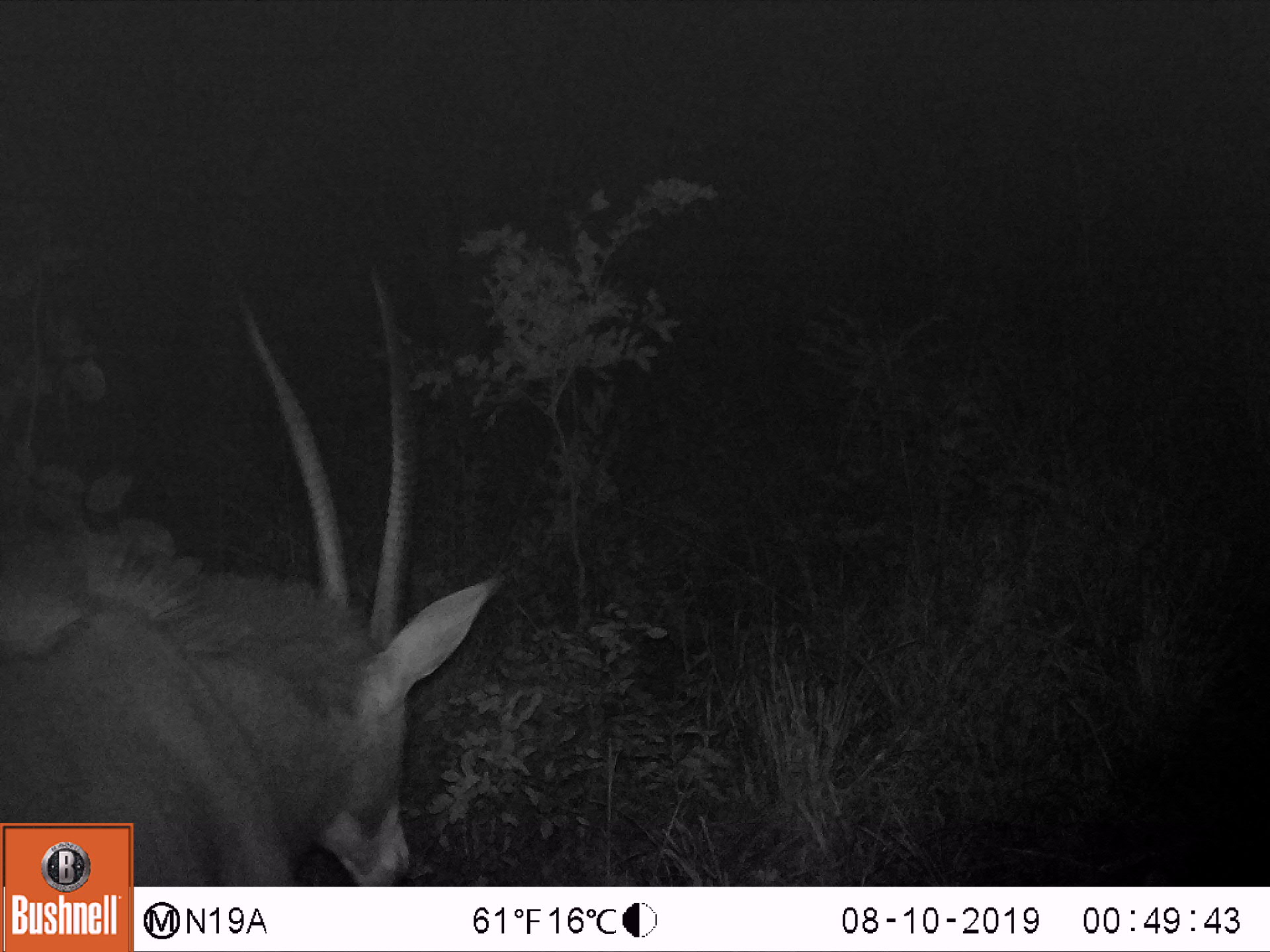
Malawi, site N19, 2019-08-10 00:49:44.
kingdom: Animalia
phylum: Chordata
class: Mammalia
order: Artiodactyla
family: Bovidae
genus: Hippotragus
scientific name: Hippotragus niger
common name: sable antelope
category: sable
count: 1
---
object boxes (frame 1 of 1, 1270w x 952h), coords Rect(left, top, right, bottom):
sable: Rect(7, 261, 499, 819)